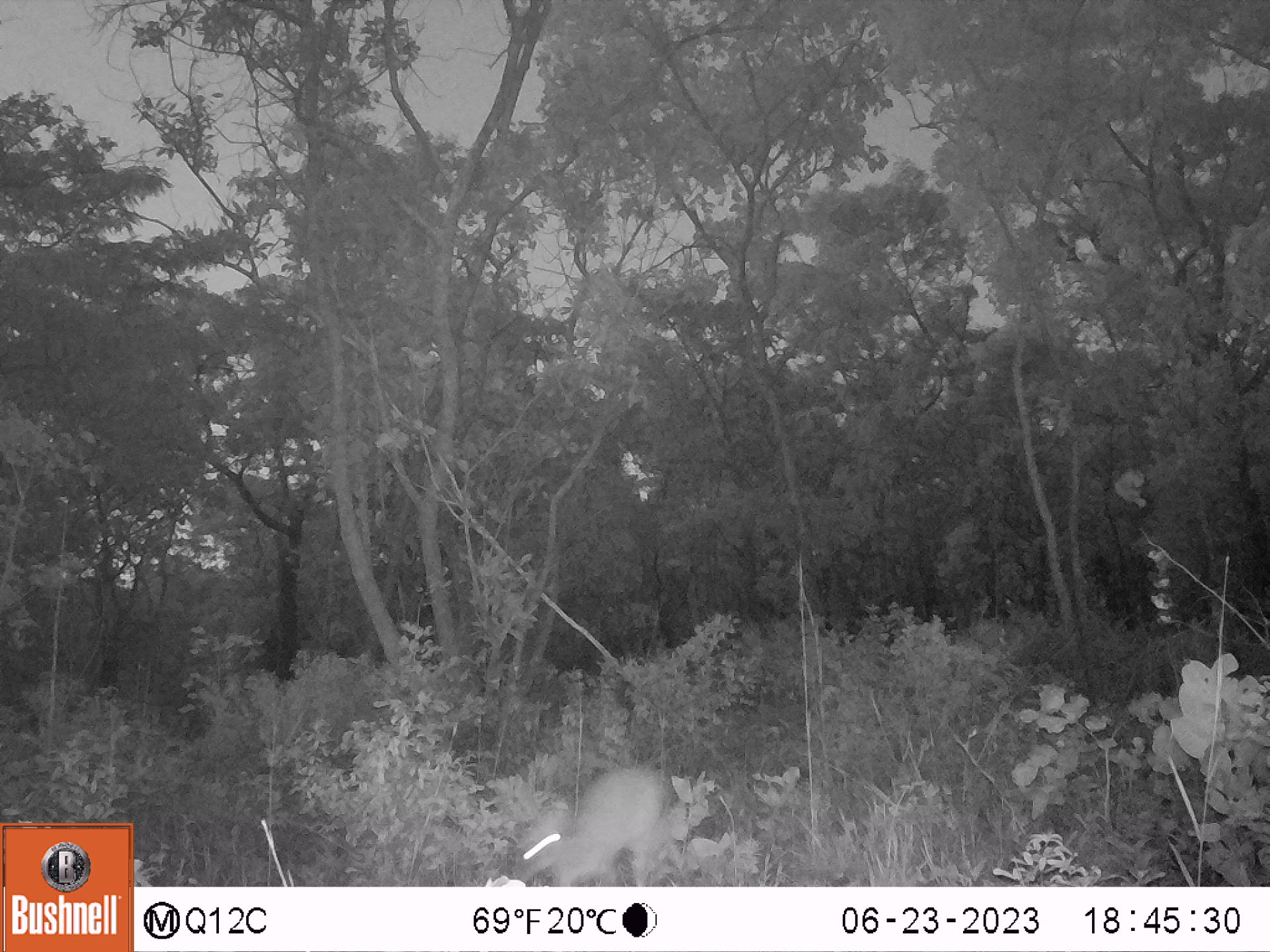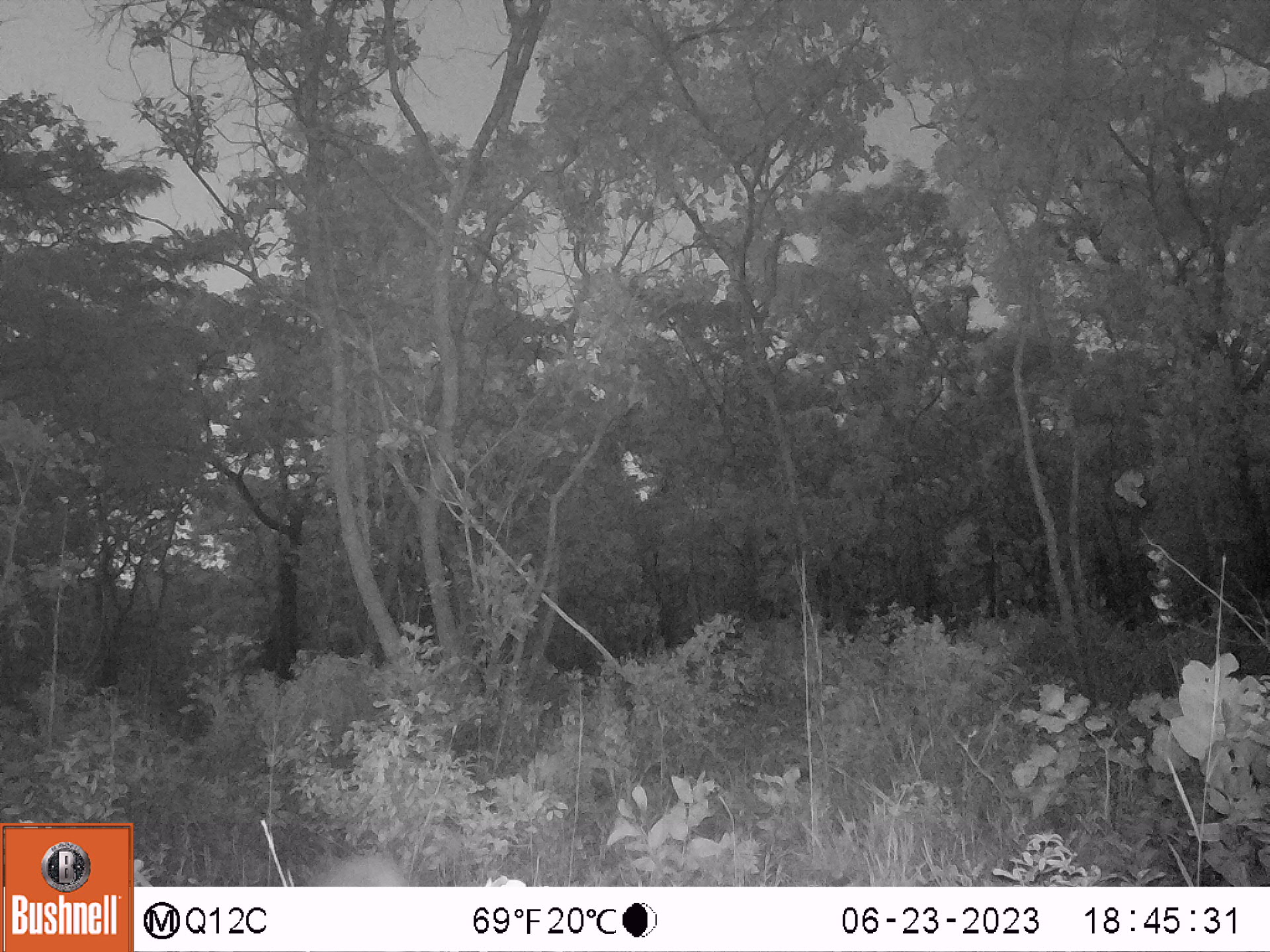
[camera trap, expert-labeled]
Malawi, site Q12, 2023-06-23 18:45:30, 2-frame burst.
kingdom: Animalia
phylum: Chordata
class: Mammalia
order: Artiodactyla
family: Bovidae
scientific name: Antilopinae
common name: small antelope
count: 1